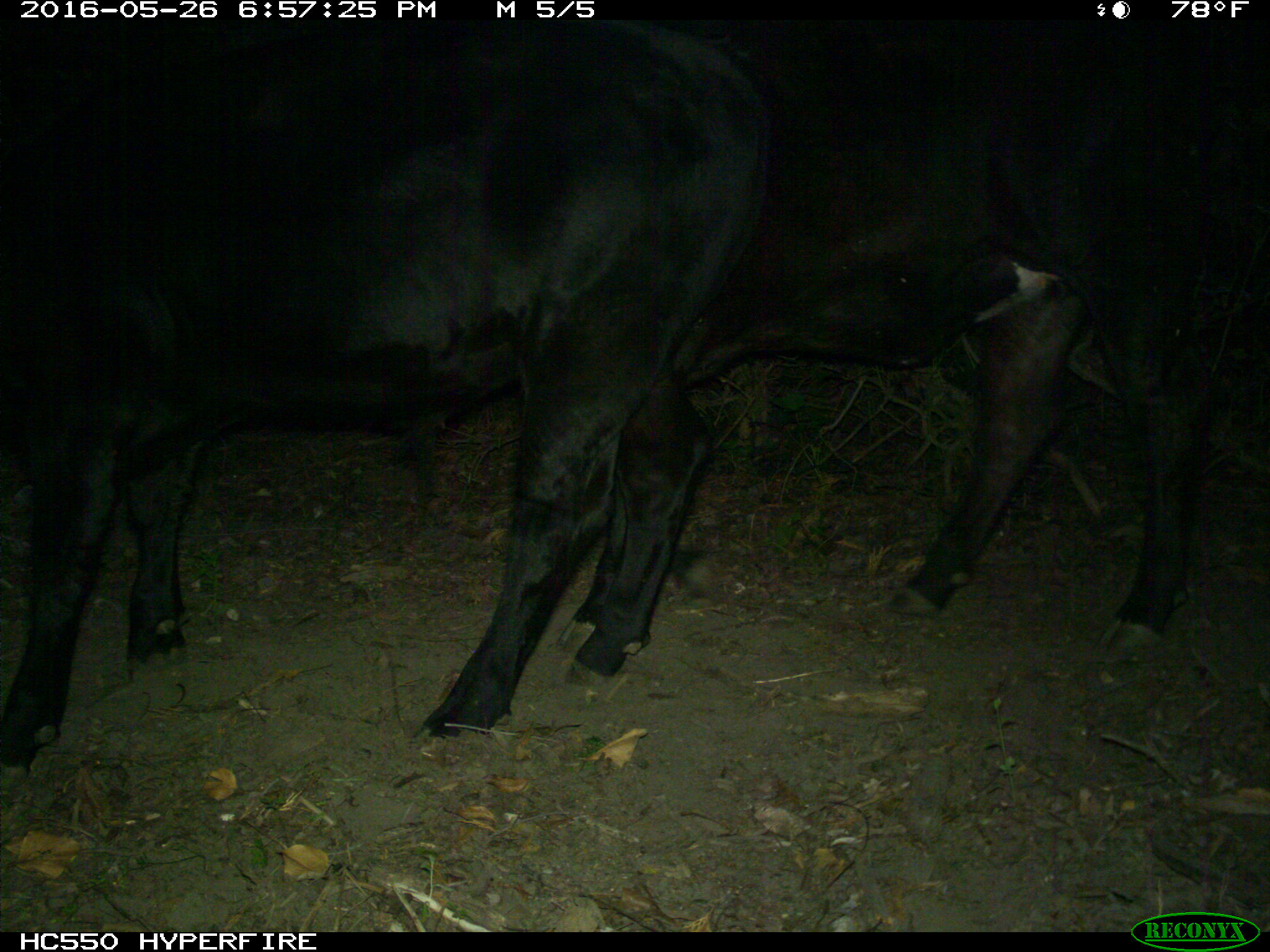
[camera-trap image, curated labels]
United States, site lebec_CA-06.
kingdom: Animalia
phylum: Chordata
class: Mammalia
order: Artiodactyla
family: Bovidae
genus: Bos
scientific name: Bos taurus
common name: domestic cow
Bos taurus (domestic cow).